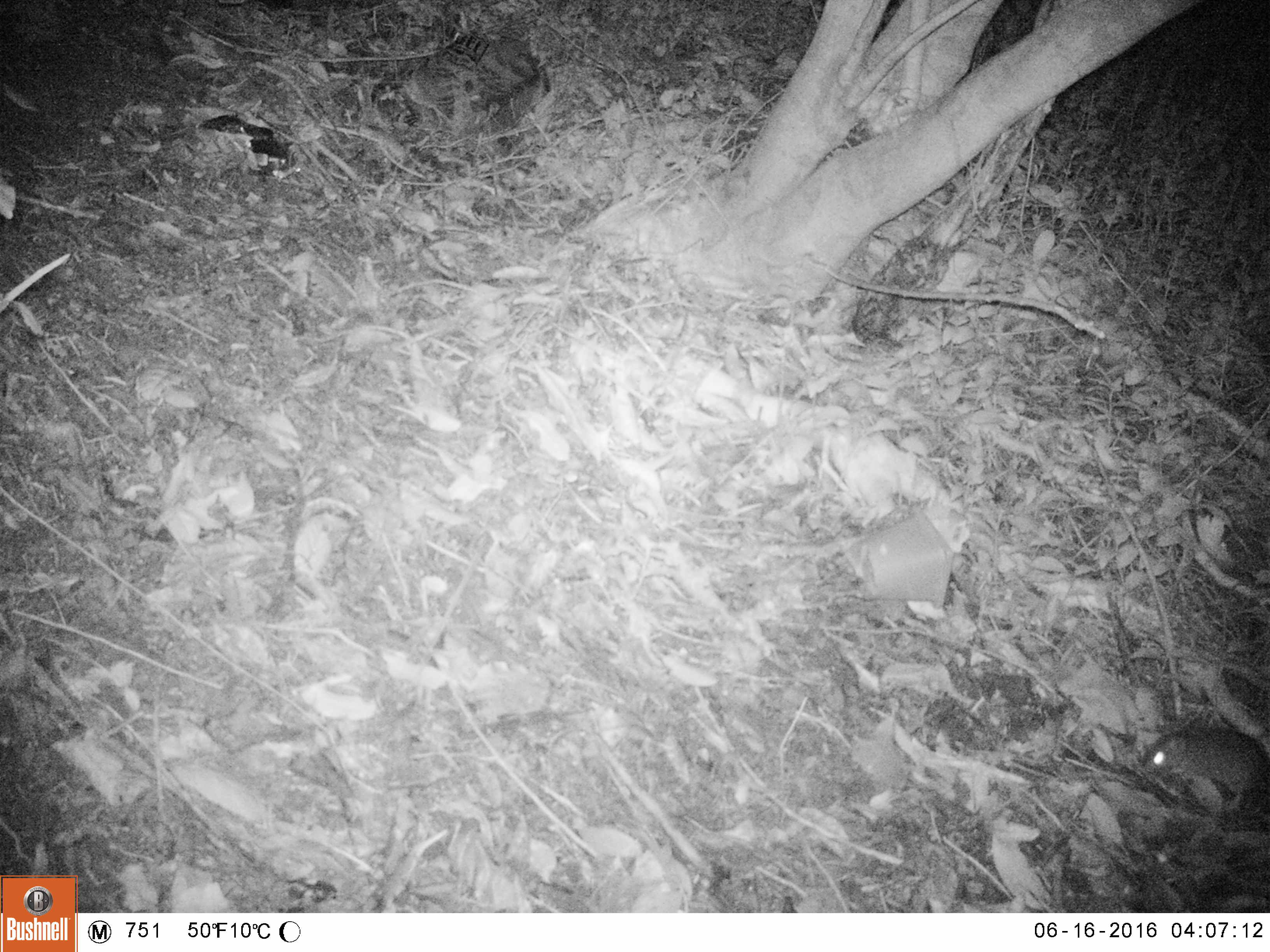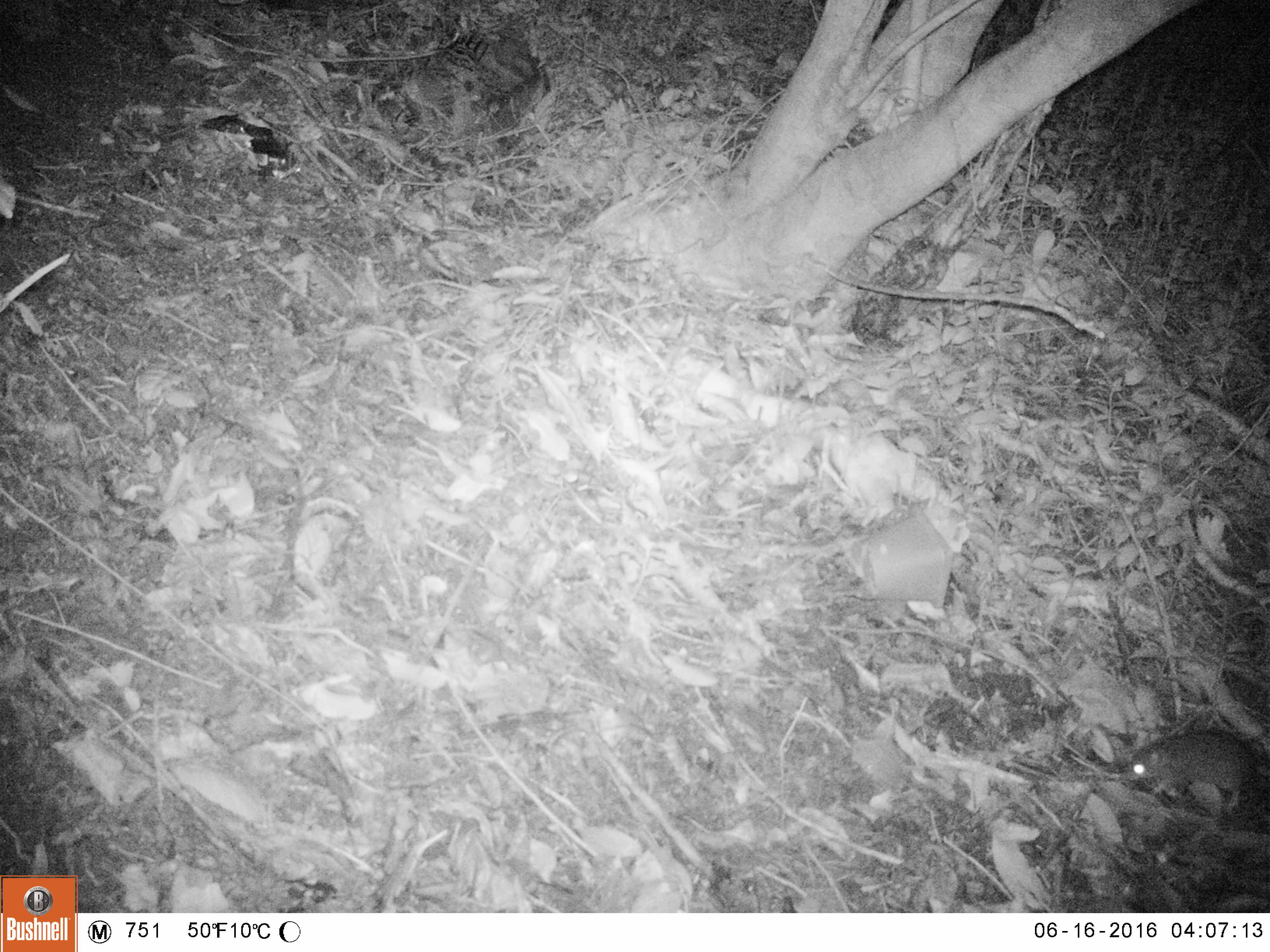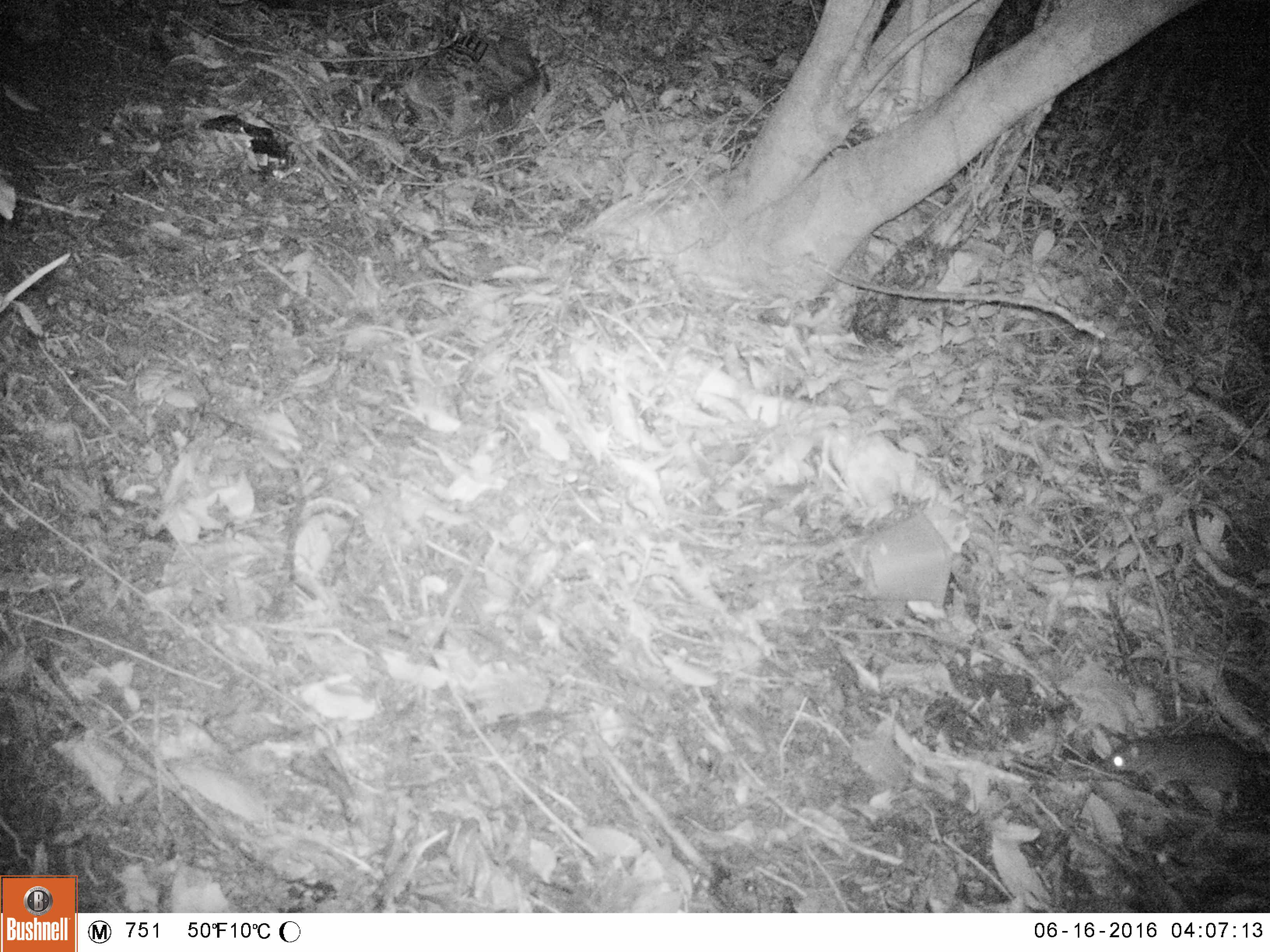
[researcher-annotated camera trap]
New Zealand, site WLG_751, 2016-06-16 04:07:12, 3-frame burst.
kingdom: Animalia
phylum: Chordata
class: Mammalia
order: Rodentia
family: Muridae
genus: Rattus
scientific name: Rattus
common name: rat